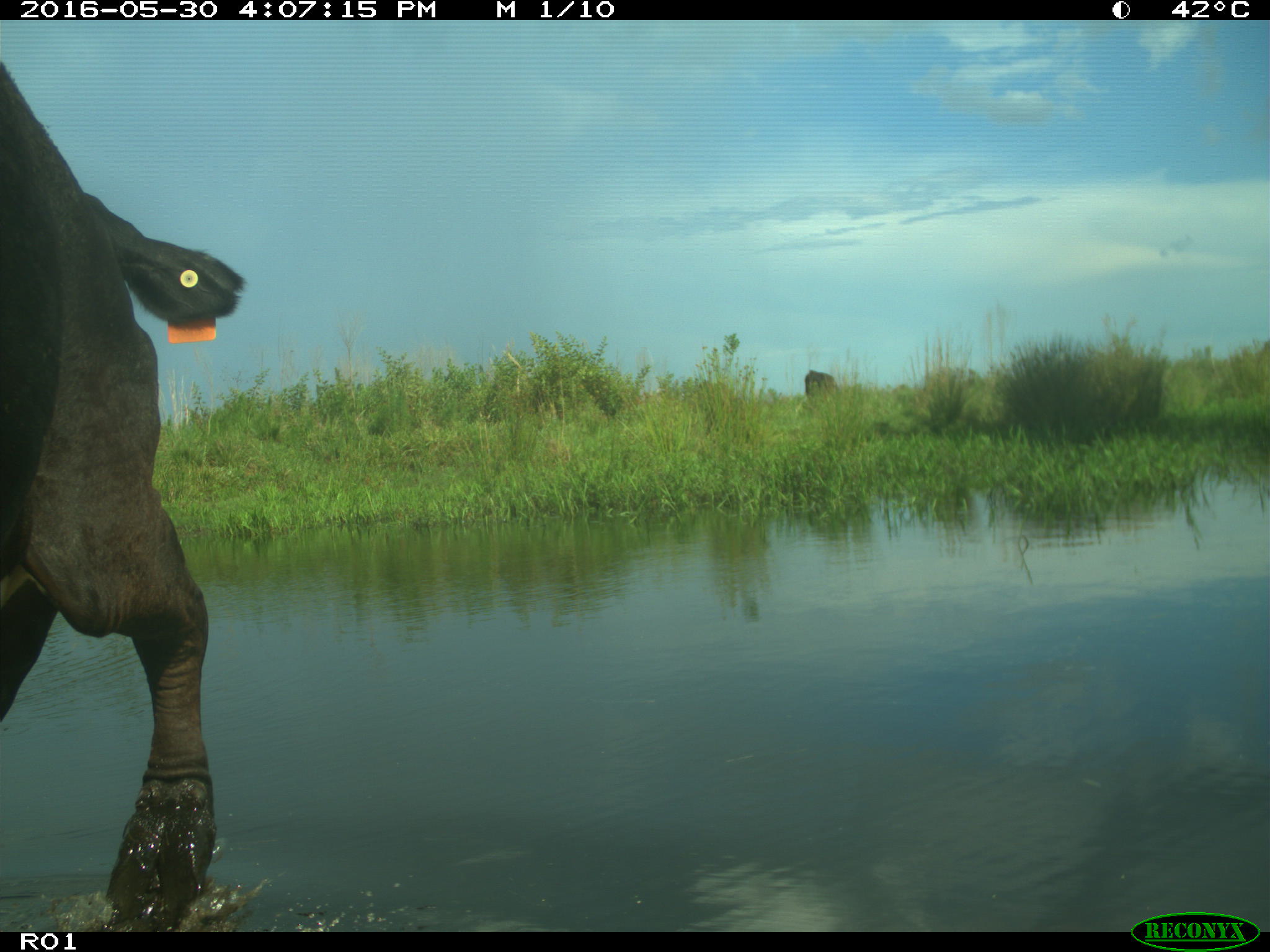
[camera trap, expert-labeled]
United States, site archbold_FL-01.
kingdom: Animalia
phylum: Chordata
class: Mammalia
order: Artiodactyla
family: Bovidae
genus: Bos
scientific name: Bos taurus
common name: domestic cow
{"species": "Bos taurus (domestic cow)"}